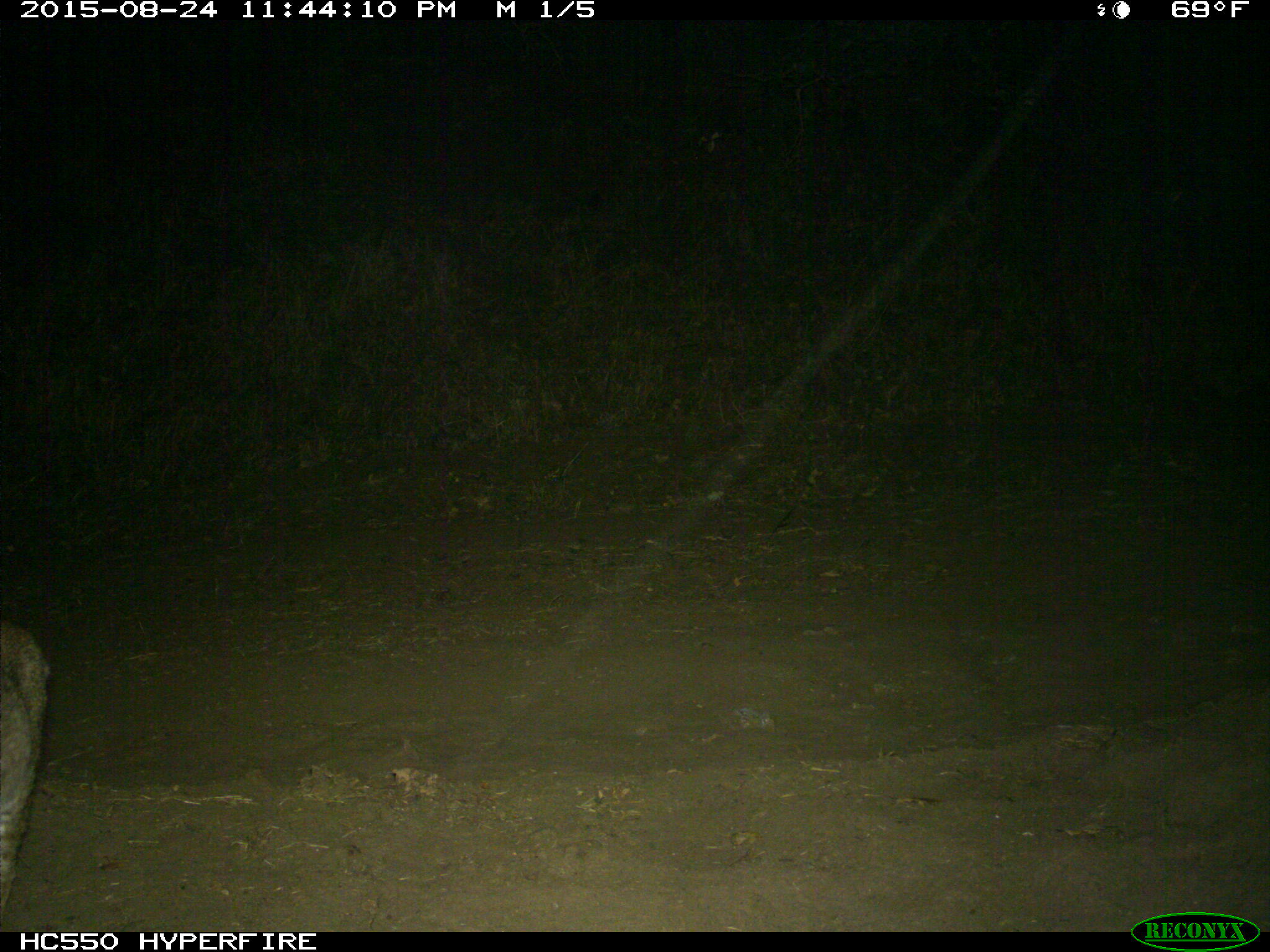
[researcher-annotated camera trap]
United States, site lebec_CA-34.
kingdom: Animalia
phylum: Chordata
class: Mammalia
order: Carnivora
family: Felidae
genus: Lynx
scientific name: Lynx rufus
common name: bobcat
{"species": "Lynx rufus (bobcat)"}